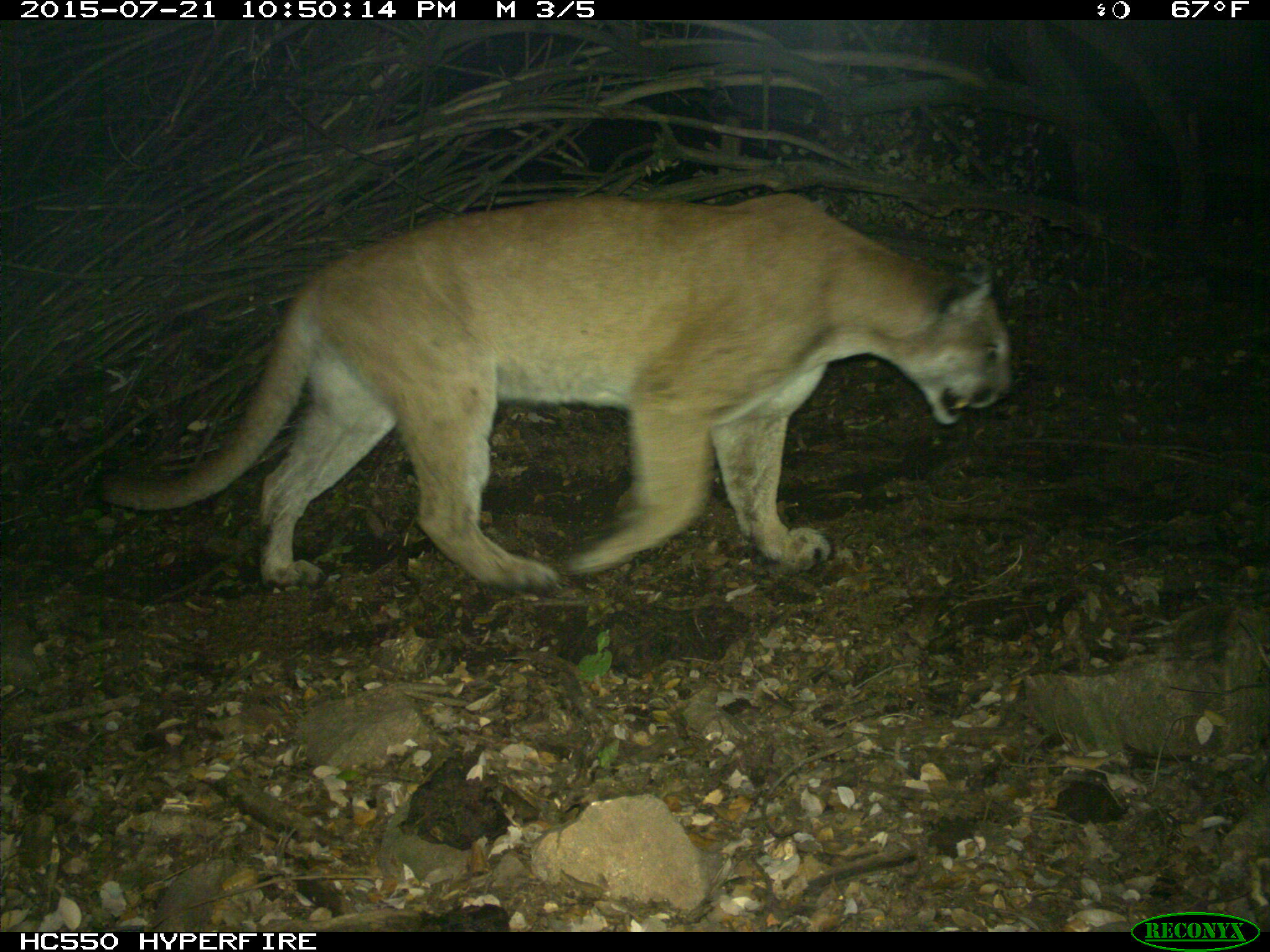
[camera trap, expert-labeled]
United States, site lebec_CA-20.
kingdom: Animalia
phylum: Chordata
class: Mammalia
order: Carnivora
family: Felidae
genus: Puma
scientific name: Puma concolor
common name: mountain lion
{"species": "Puma concolor (mountain lion)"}